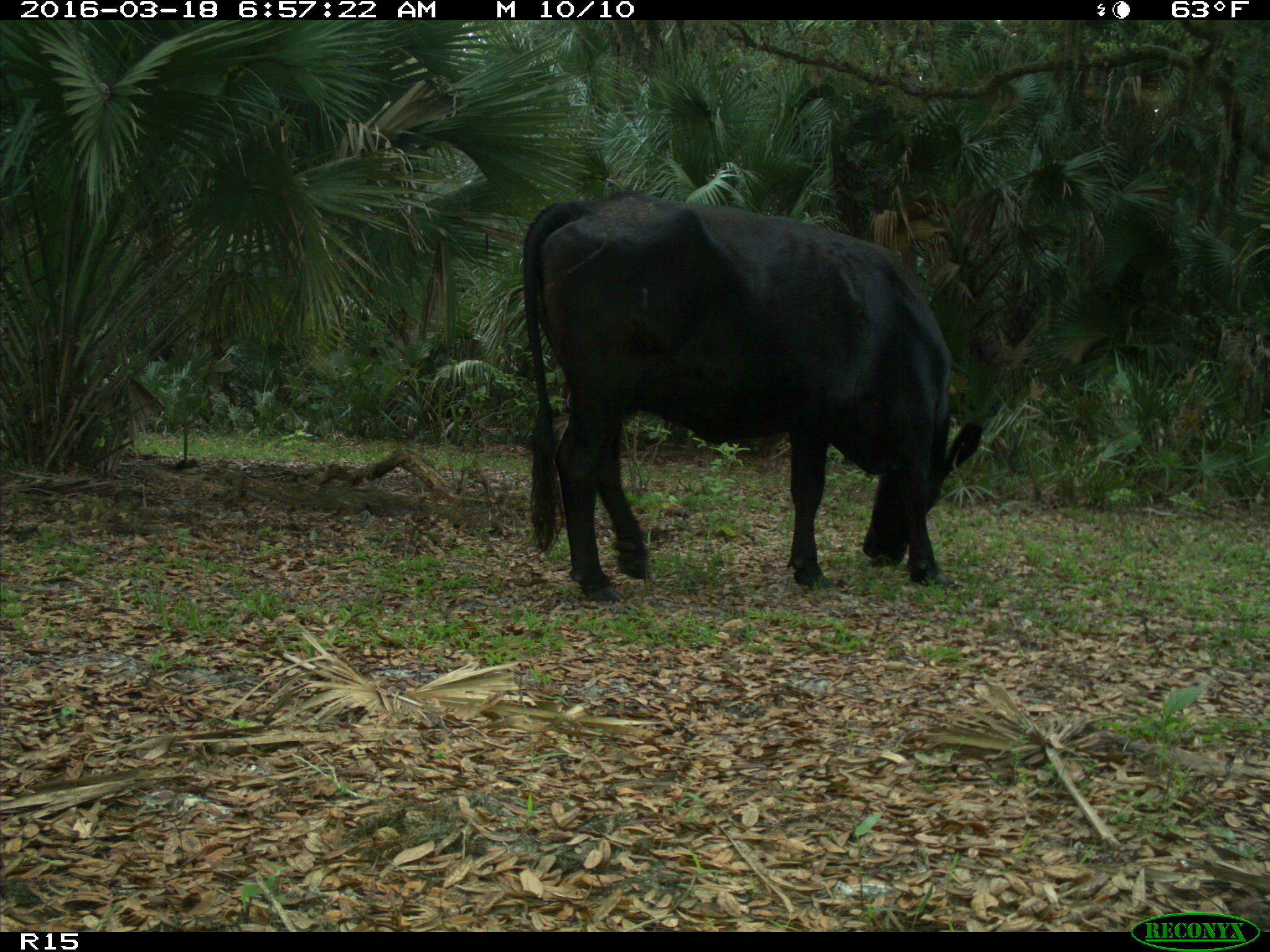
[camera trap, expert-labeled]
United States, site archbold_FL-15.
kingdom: Animalia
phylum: Chordata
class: Mammalia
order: Artiodactyla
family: Bovidae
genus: Bos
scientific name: Bos taurus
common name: domestic cow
Bos taurus (domestic cow).